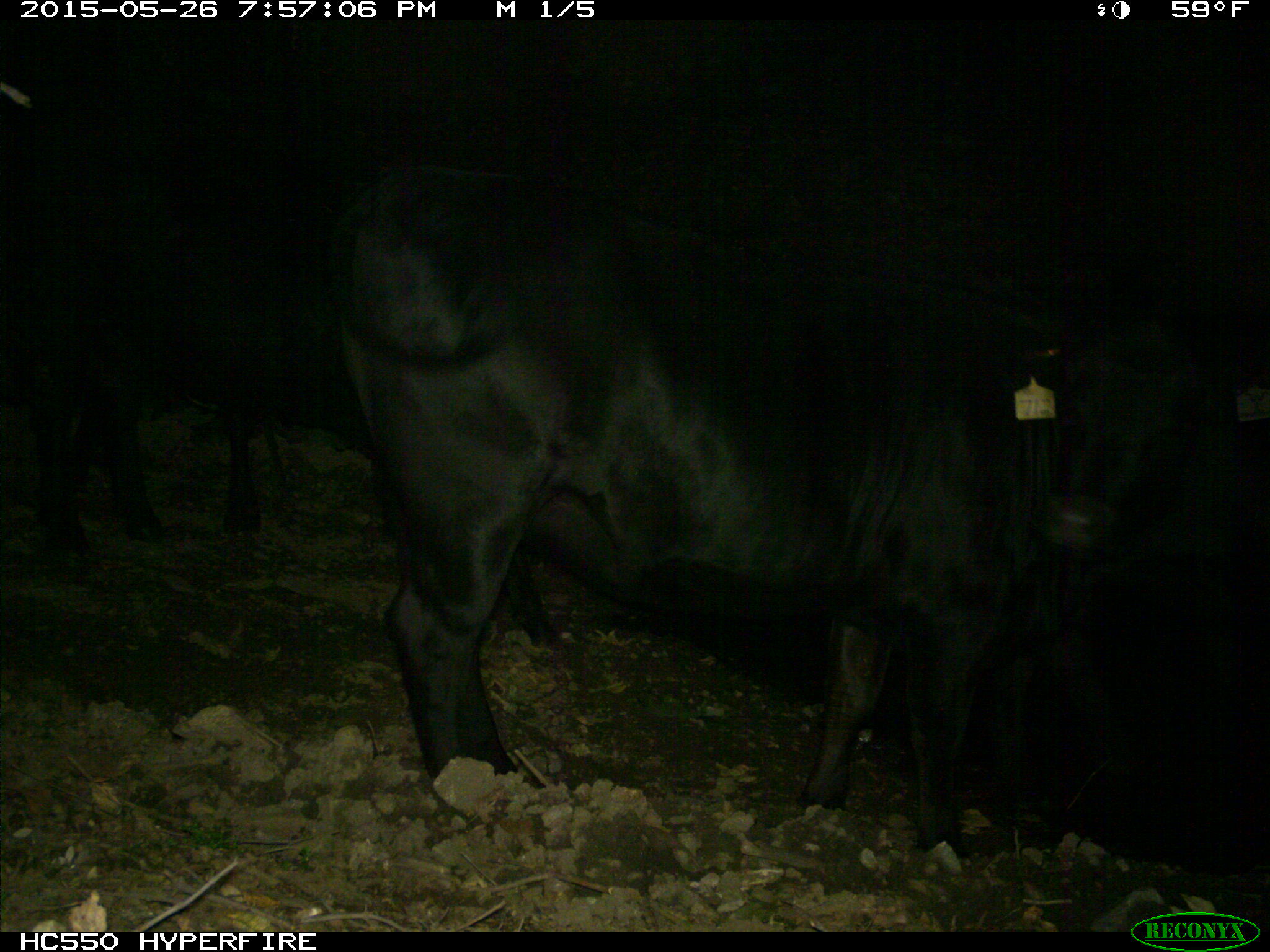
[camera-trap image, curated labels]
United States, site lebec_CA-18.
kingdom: Animalia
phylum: Chordata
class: Mammalia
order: Artiodactyla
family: Bovidae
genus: Bos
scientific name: Bos taurus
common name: domestic cow